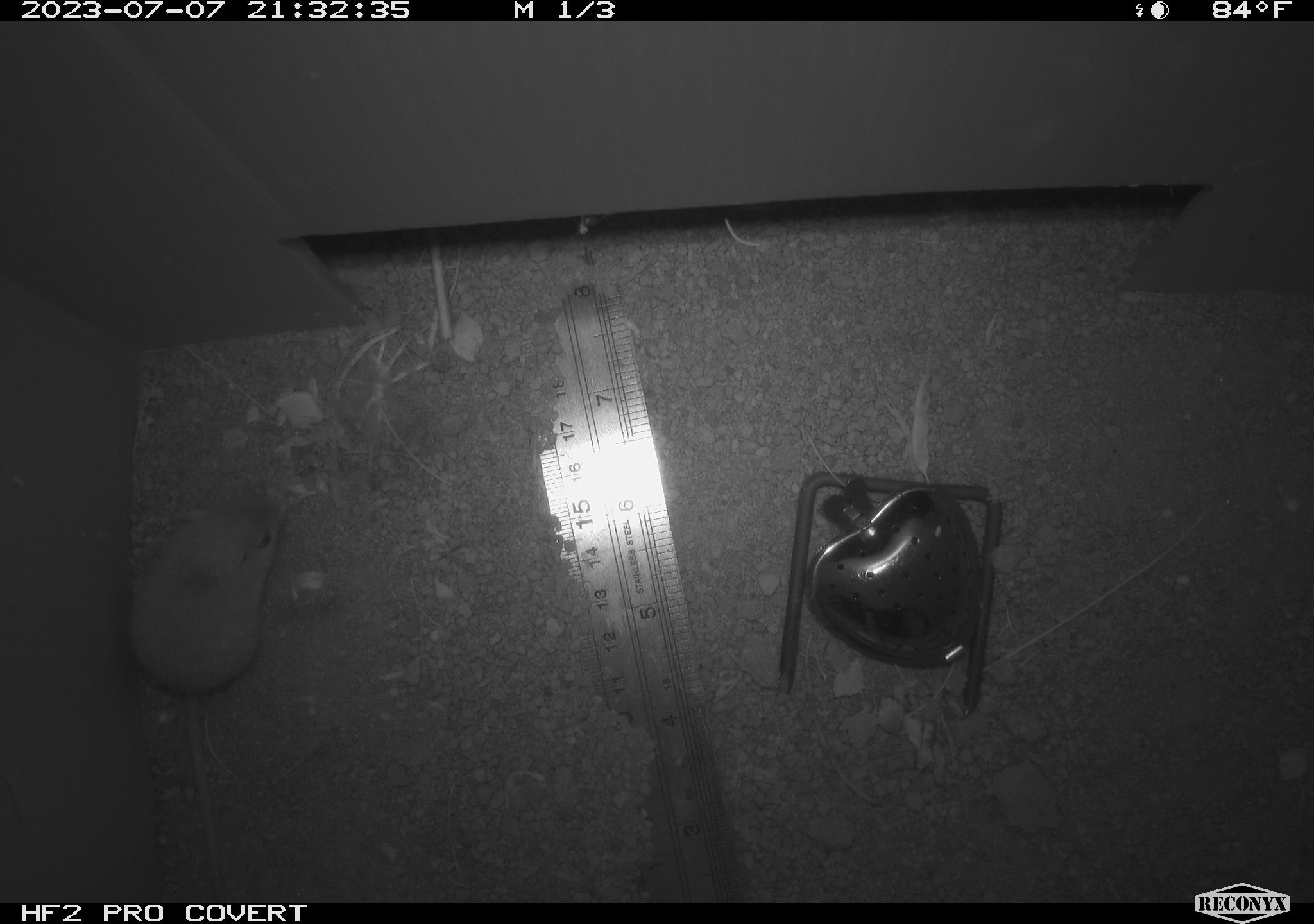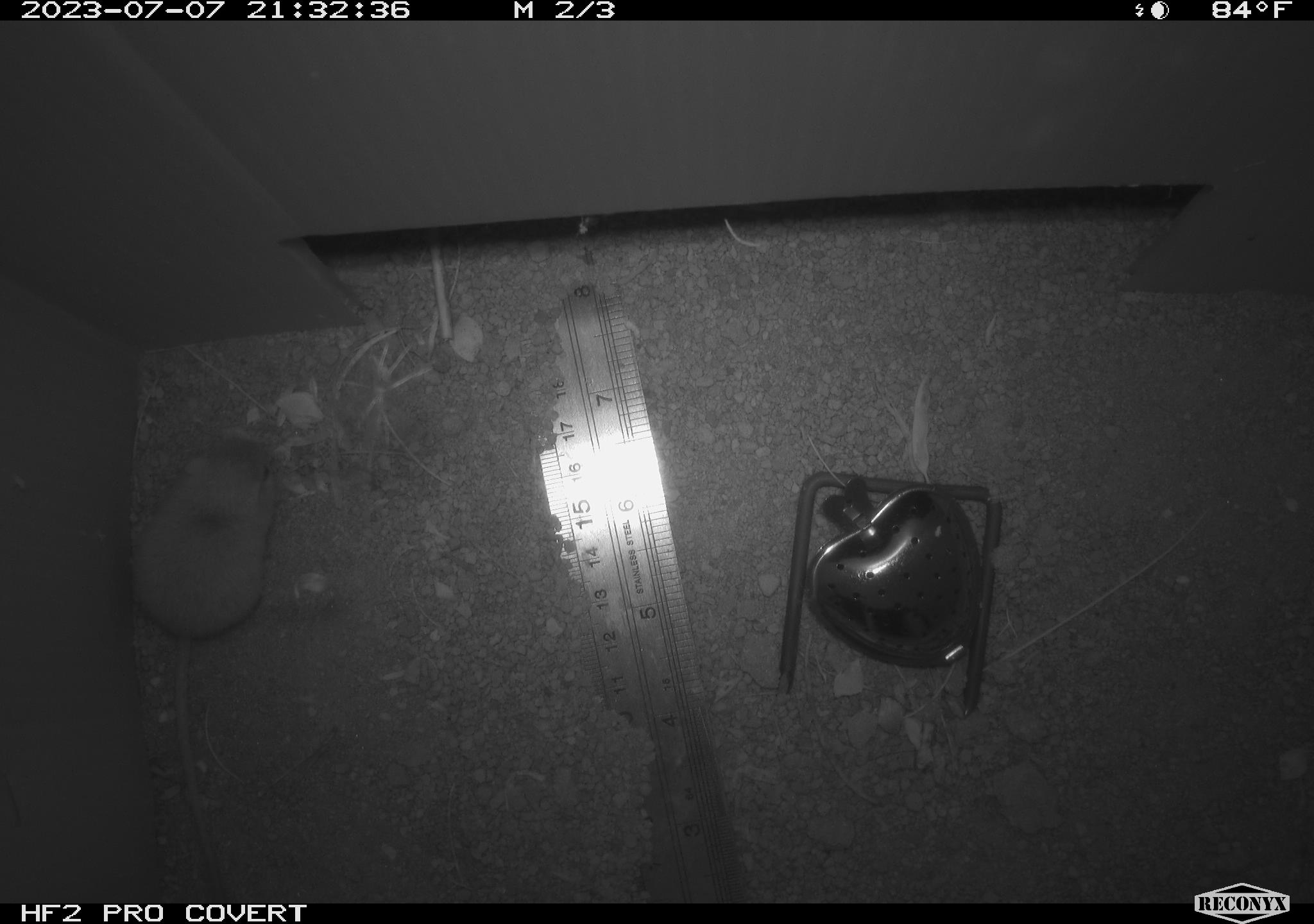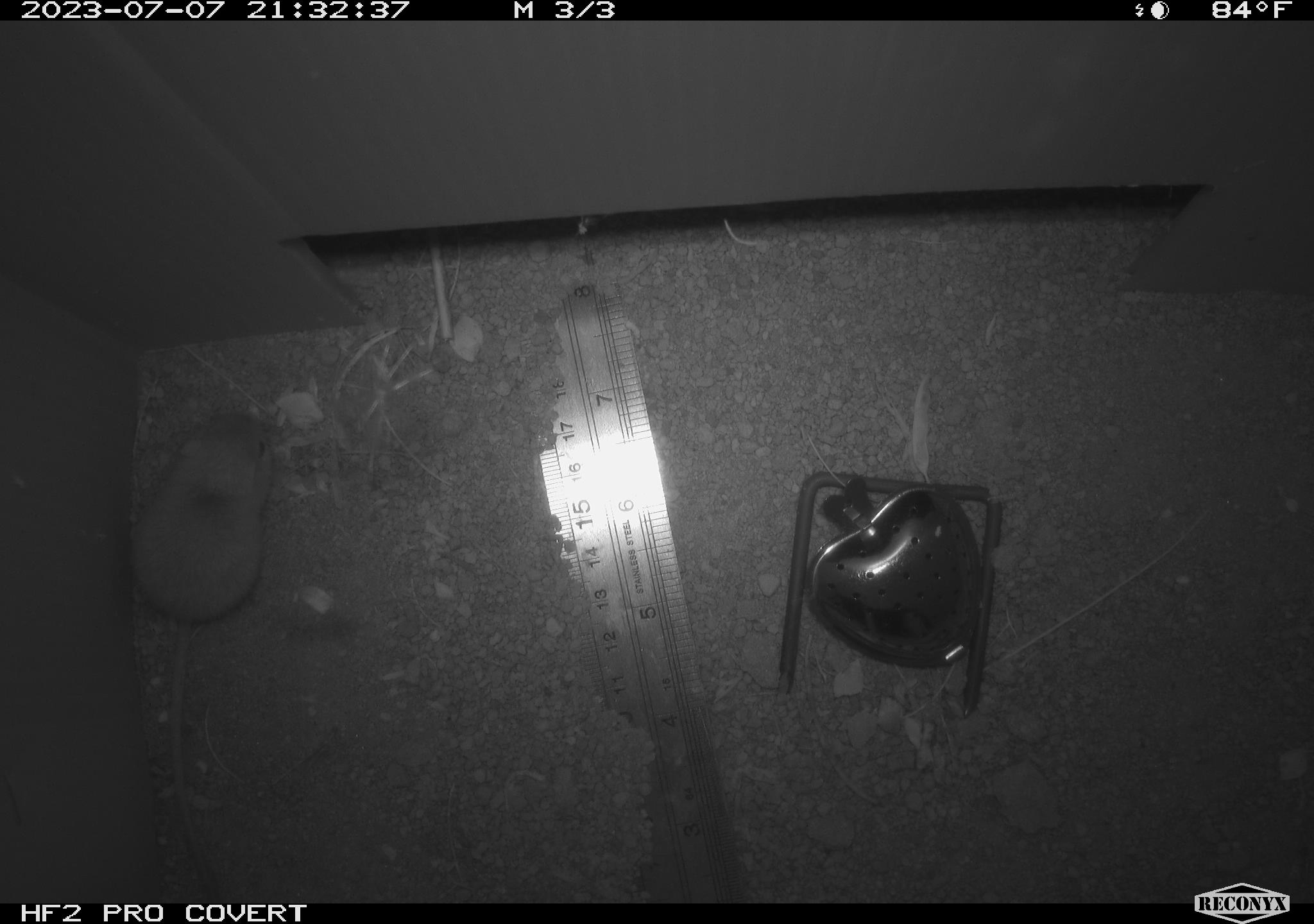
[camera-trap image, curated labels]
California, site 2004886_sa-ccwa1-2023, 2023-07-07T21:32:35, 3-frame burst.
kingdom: Animalia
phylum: Chordata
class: Mammalia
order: Rodentia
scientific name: Rodentia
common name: mouse species